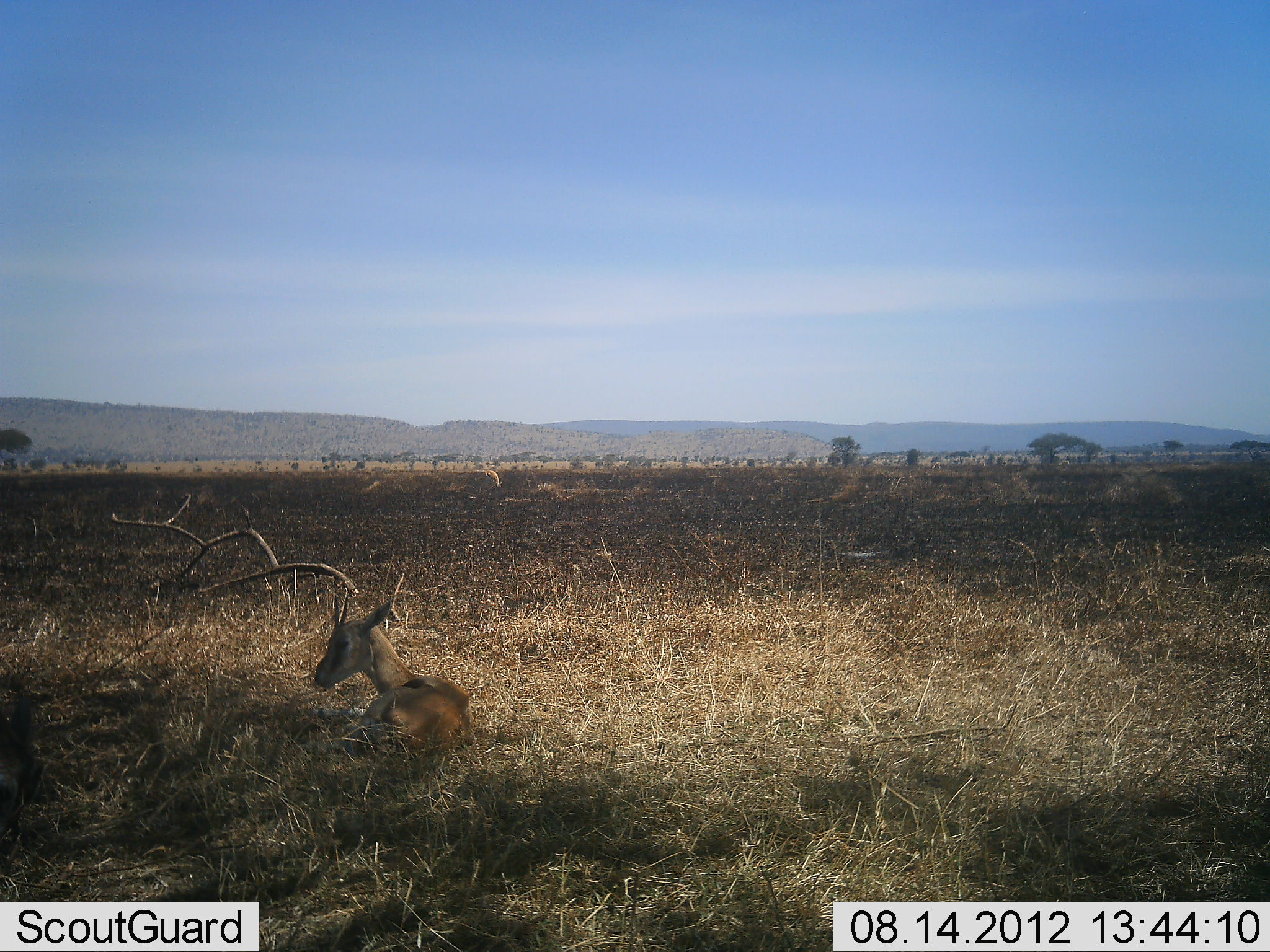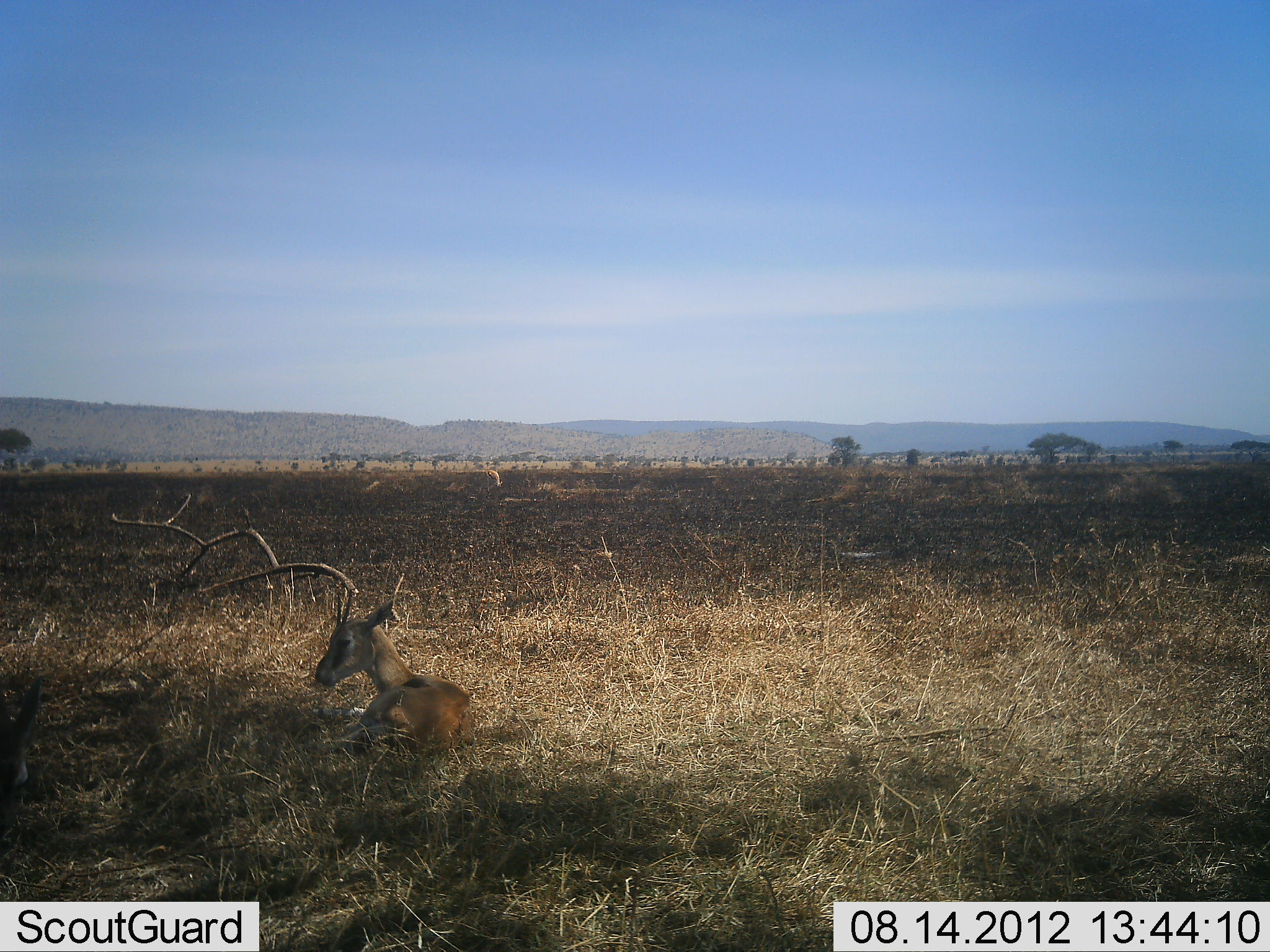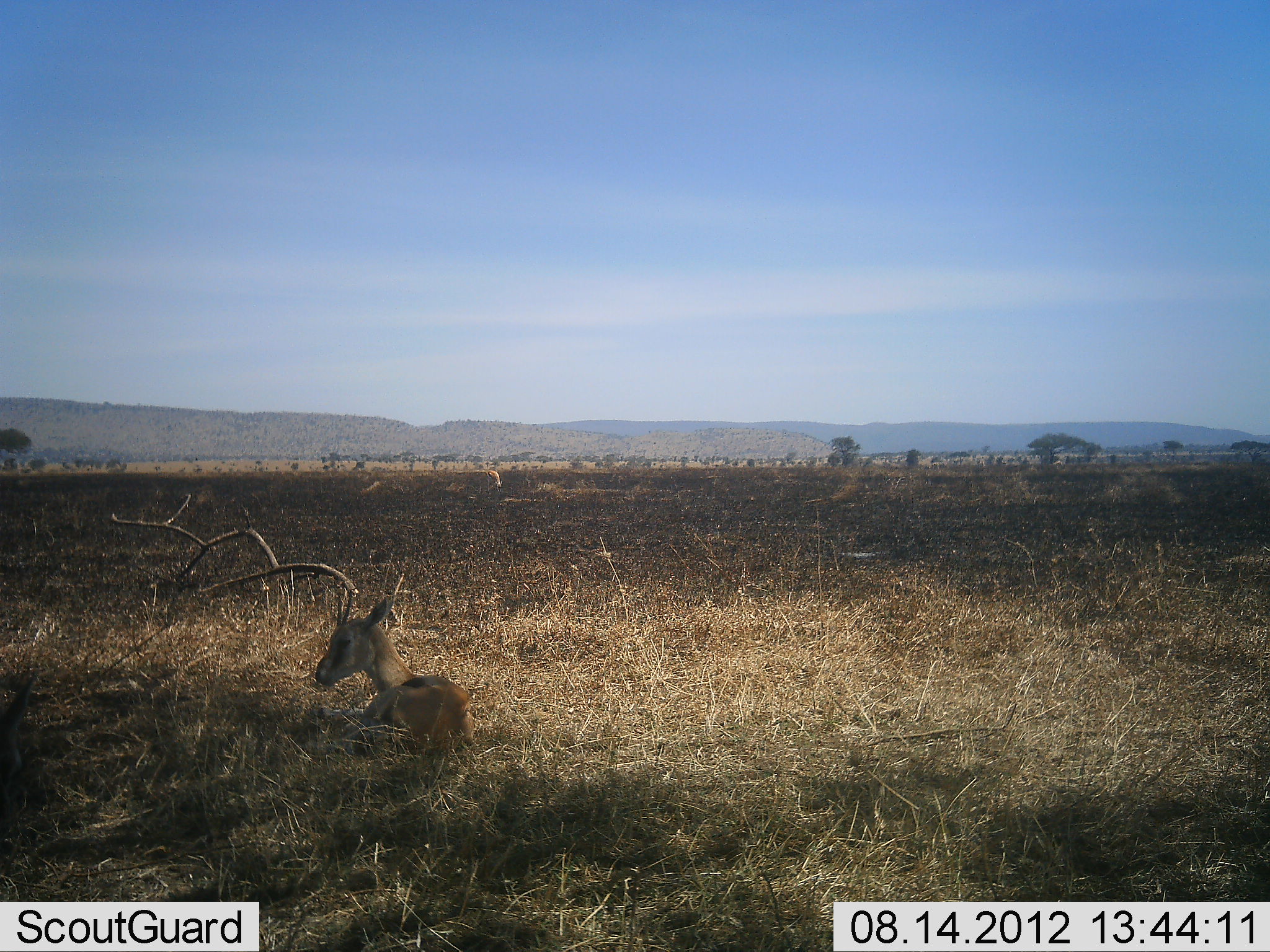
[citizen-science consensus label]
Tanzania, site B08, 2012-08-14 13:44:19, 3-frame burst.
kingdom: Animalia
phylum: Chordata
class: Mammalia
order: Artiodactyla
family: Bovidae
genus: Eudorcas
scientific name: Eudorcas thomsonii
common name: thomson's gazelle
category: gazellethomsons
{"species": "gazellethomsons (thomson's gazelle) (Eudorcas thomsonii)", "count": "1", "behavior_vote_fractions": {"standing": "10%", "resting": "100%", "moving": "0%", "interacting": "0%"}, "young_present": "0%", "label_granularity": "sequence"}